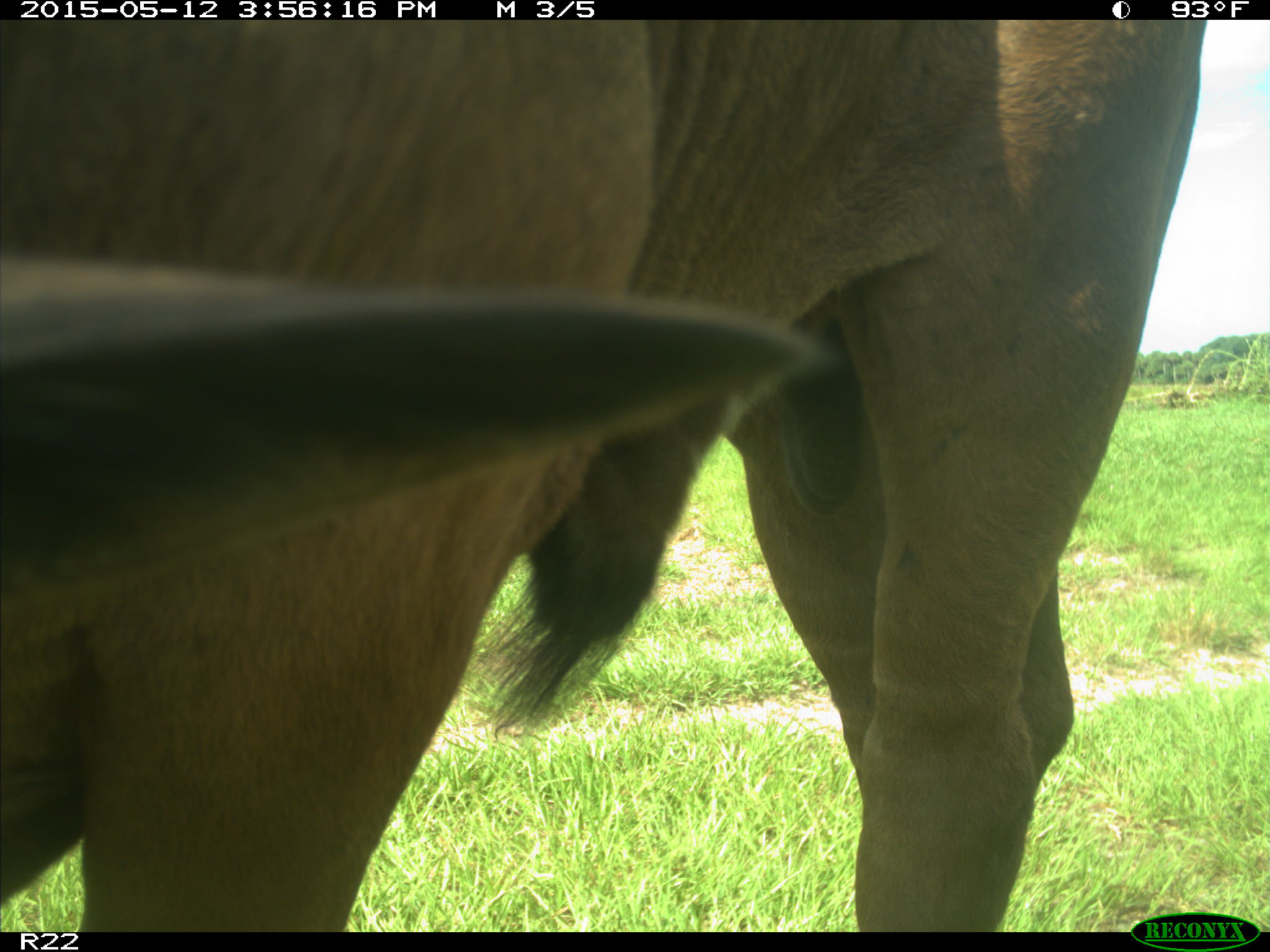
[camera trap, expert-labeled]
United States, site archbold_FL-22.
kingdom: Animalia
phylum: Chordata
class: Mammalia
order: Artiodactyla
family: Bovidae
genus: Bos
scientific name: Bos taurus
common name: domestic cow